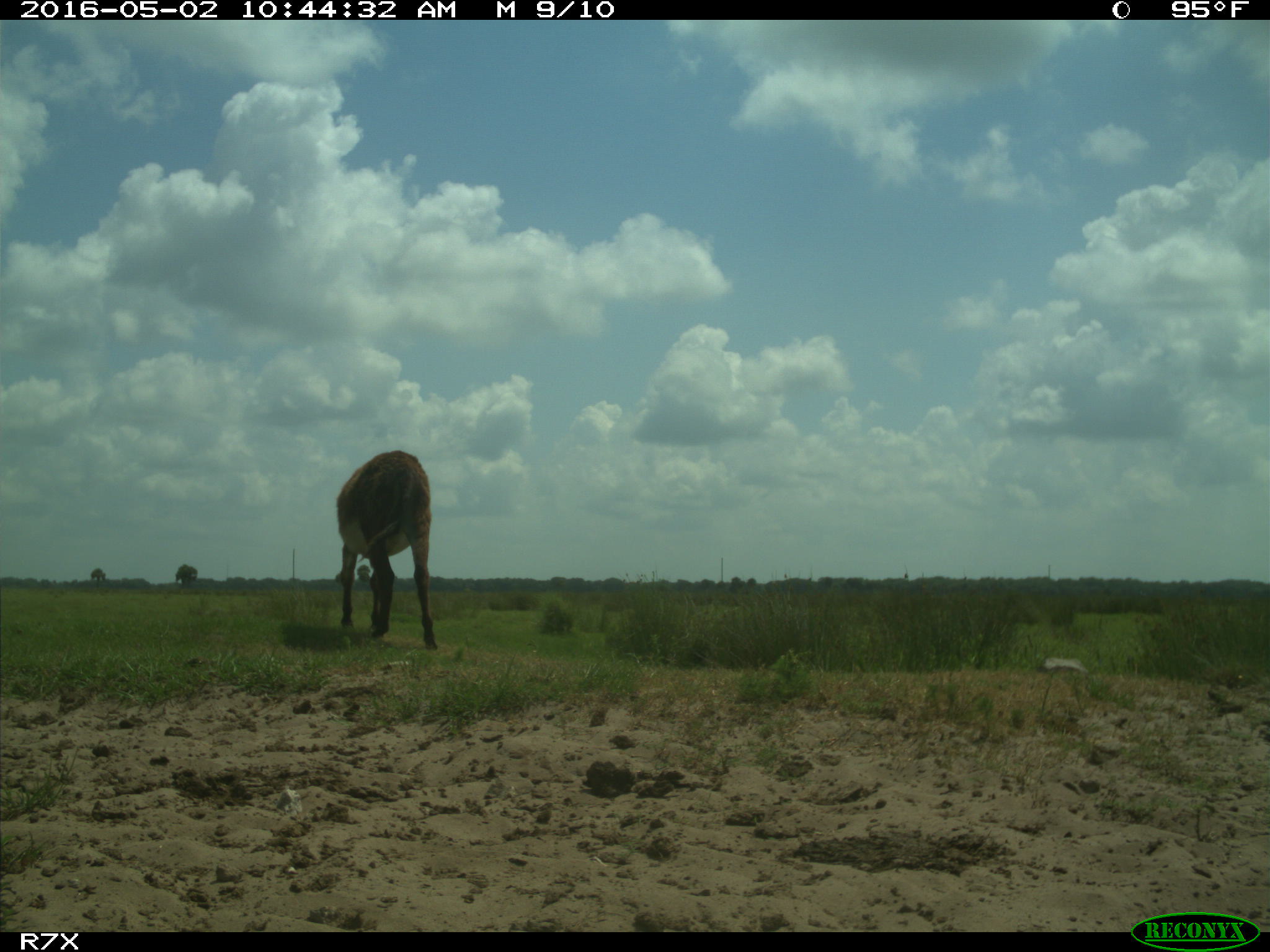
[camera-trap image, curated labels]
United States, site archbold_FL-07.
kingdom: Animalia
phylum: Chordata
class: Mammalia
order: Artiodactyla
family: Bovidae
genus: Bos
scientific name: Bos taurus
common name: domestic cow